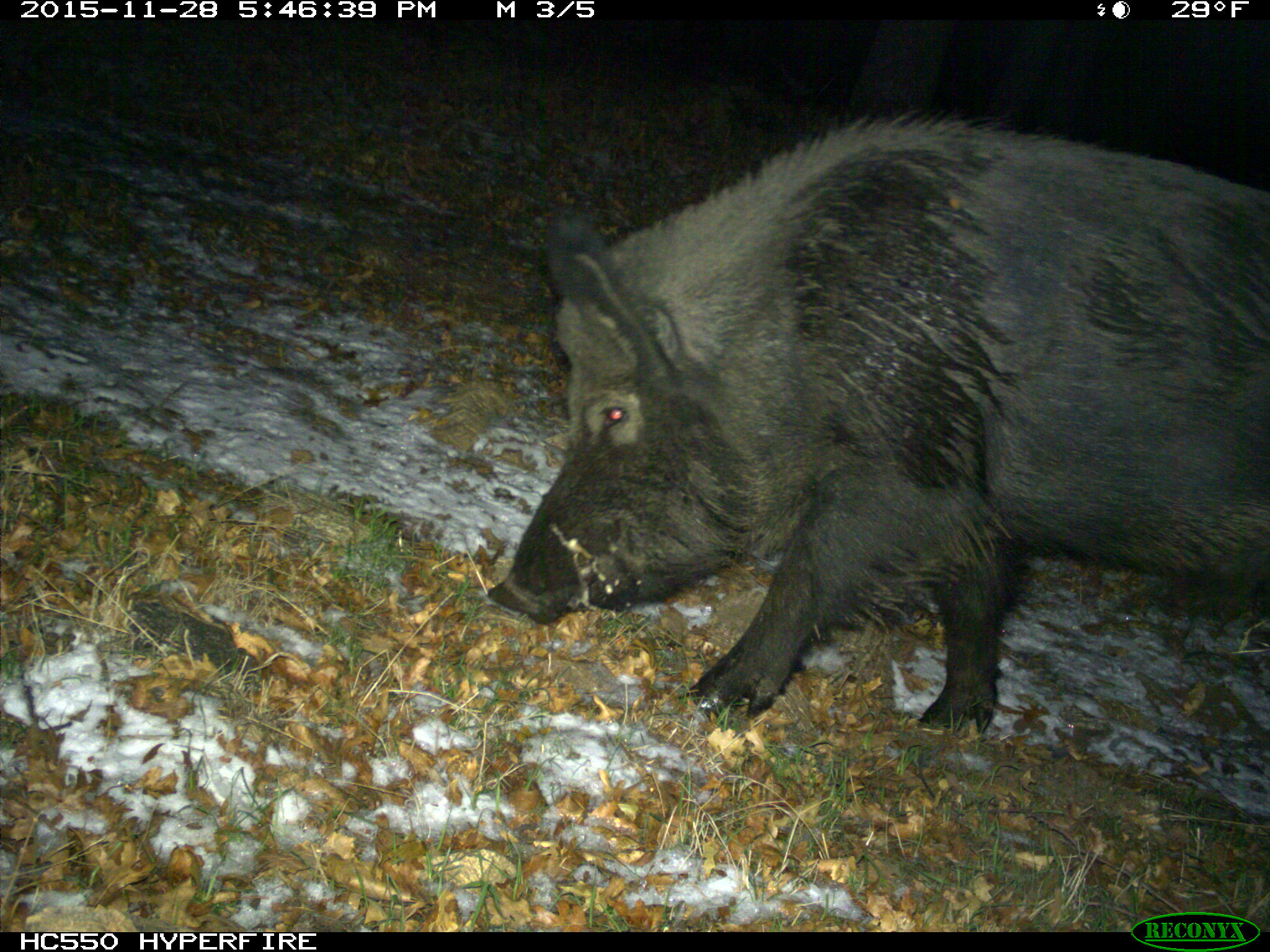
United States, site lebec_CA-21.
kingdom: Animalia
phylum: Chordata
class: Mammalia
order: Artiodactyla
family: Suidae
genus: Sus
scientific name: Sus scrofa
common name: wild boar